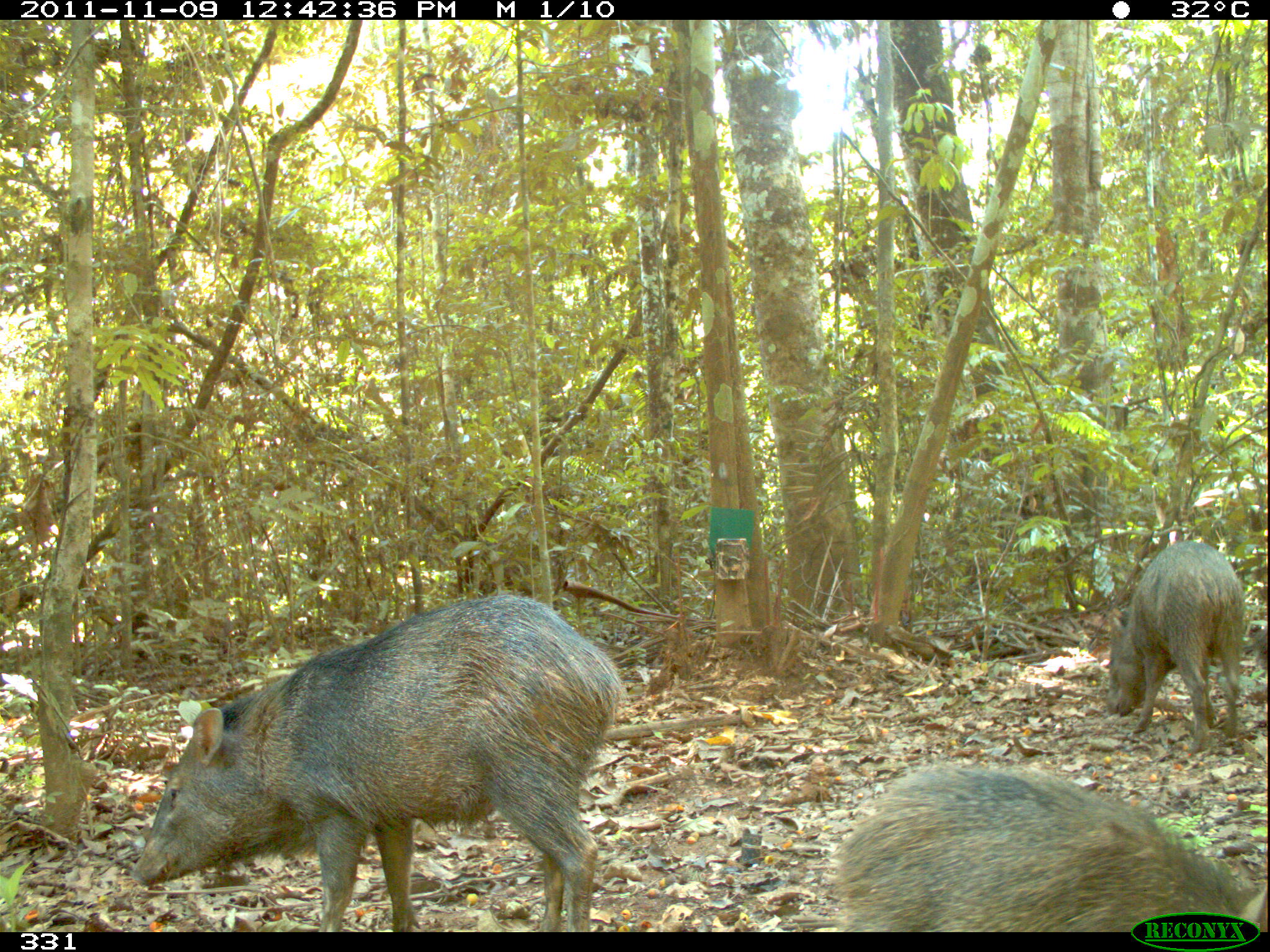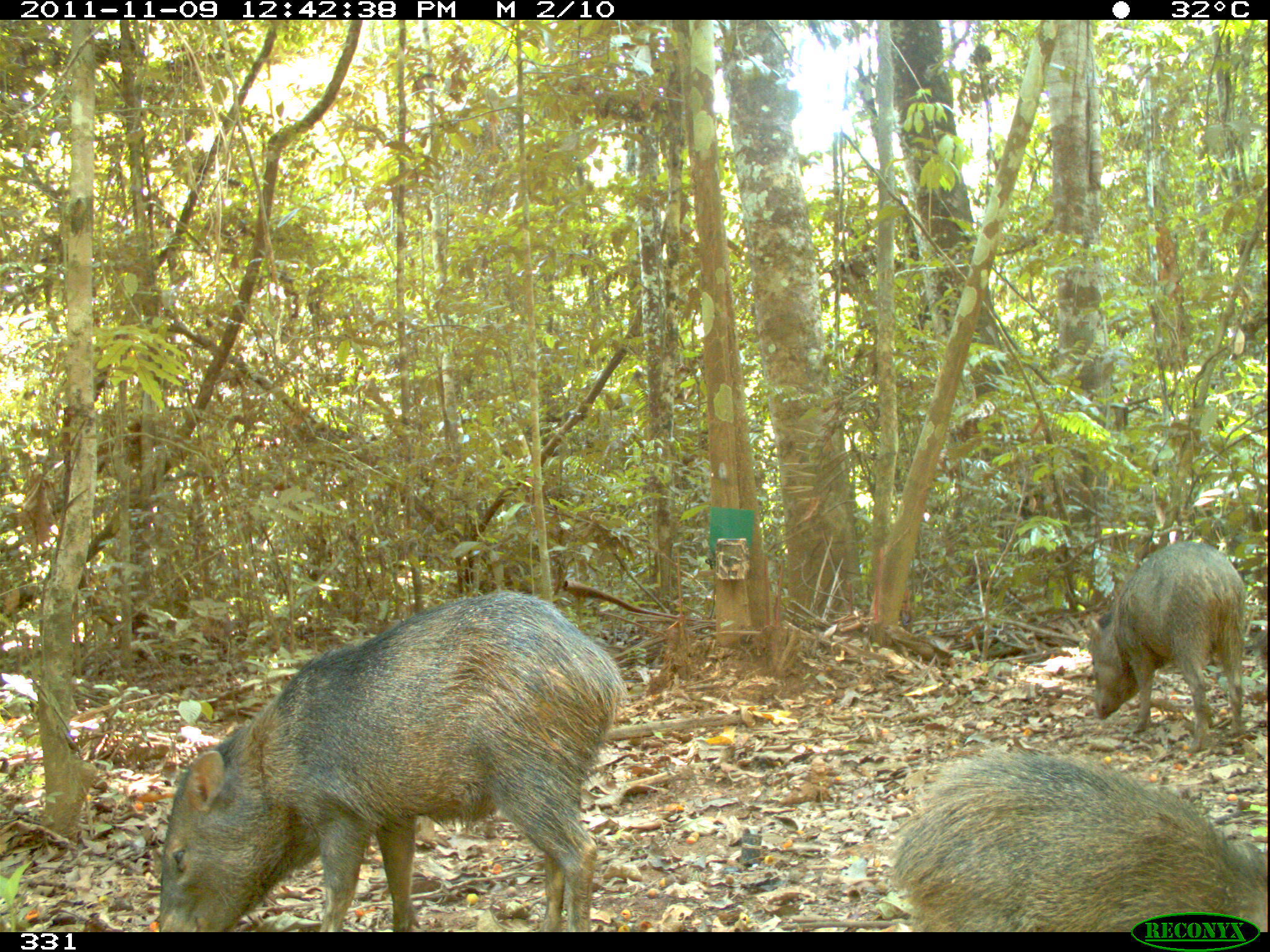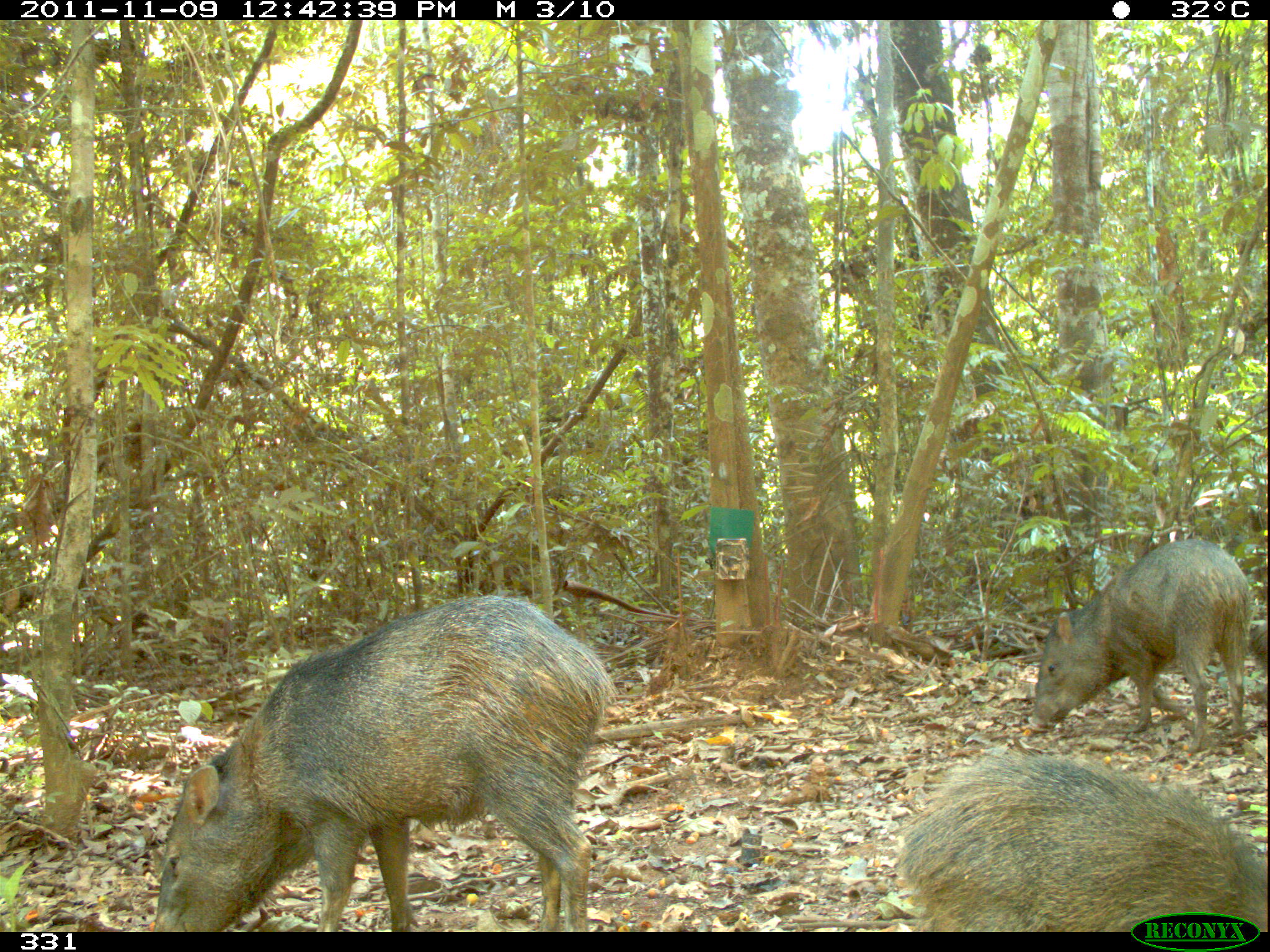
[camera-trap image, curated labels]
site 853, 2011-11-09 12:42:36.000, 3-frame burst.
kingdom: Animalia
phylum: Chordata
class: Mammalia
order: Artiodactyla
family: Tayassuidae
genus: Pecari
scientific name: Pecari tajacu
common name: collared peccary